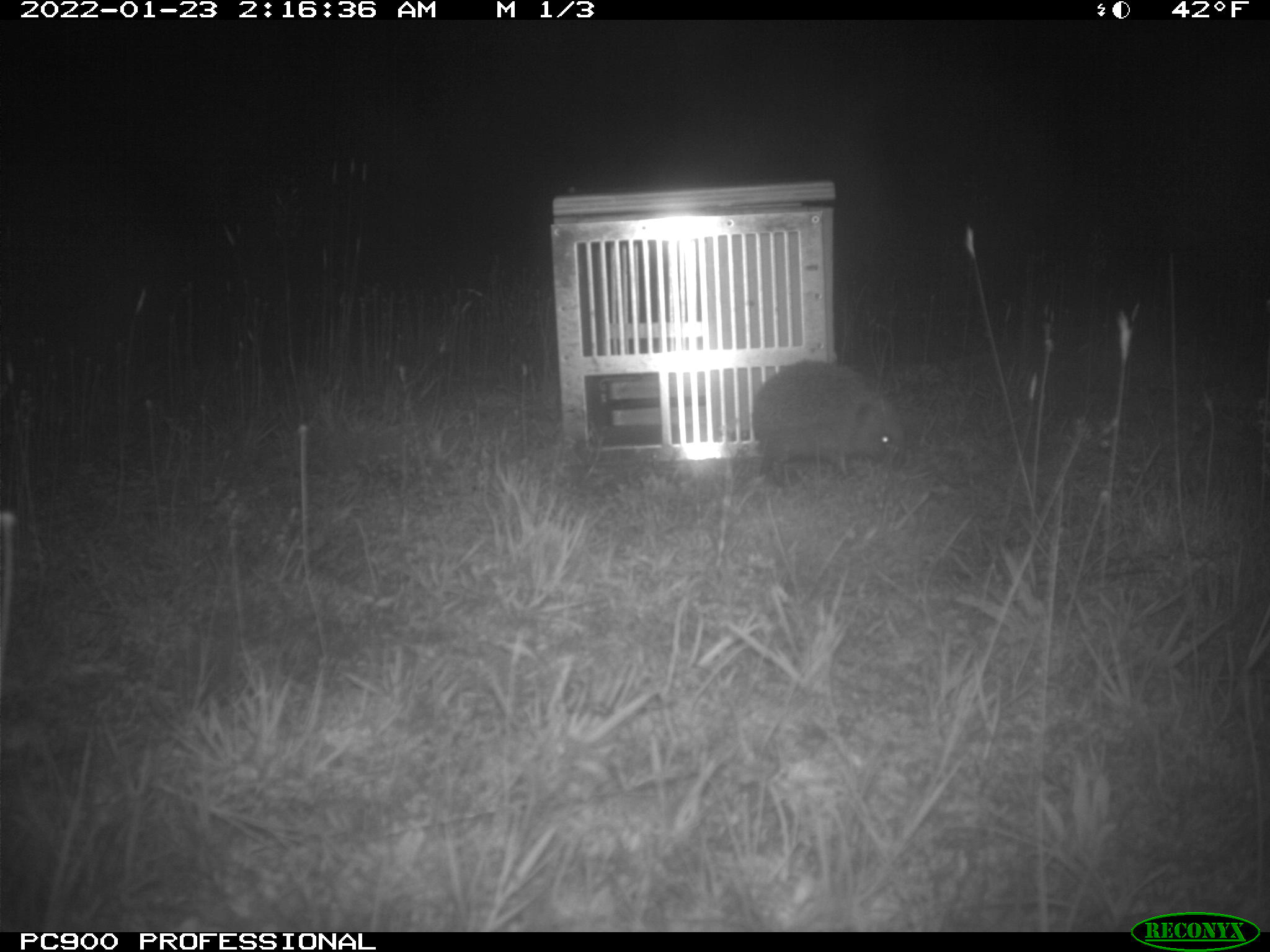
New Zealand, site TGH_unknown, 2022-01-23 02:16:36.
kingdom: Animalia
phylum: Chordata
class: Mammalia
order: Eulipotyphla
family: Erinaceidae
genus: Erinaceus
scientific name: Erinaceus europaeus europaeus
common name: european hedgehog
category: hedgehog